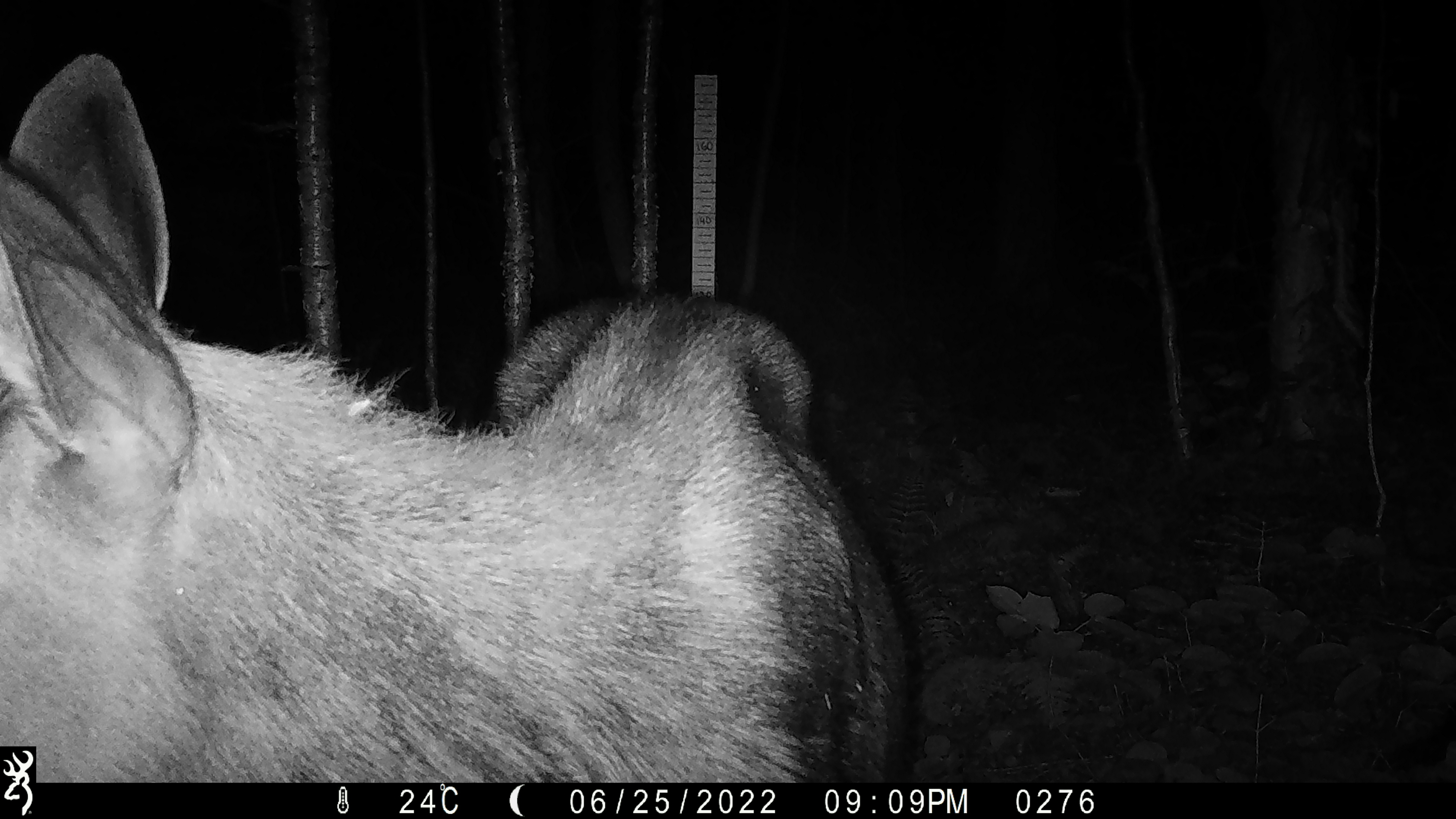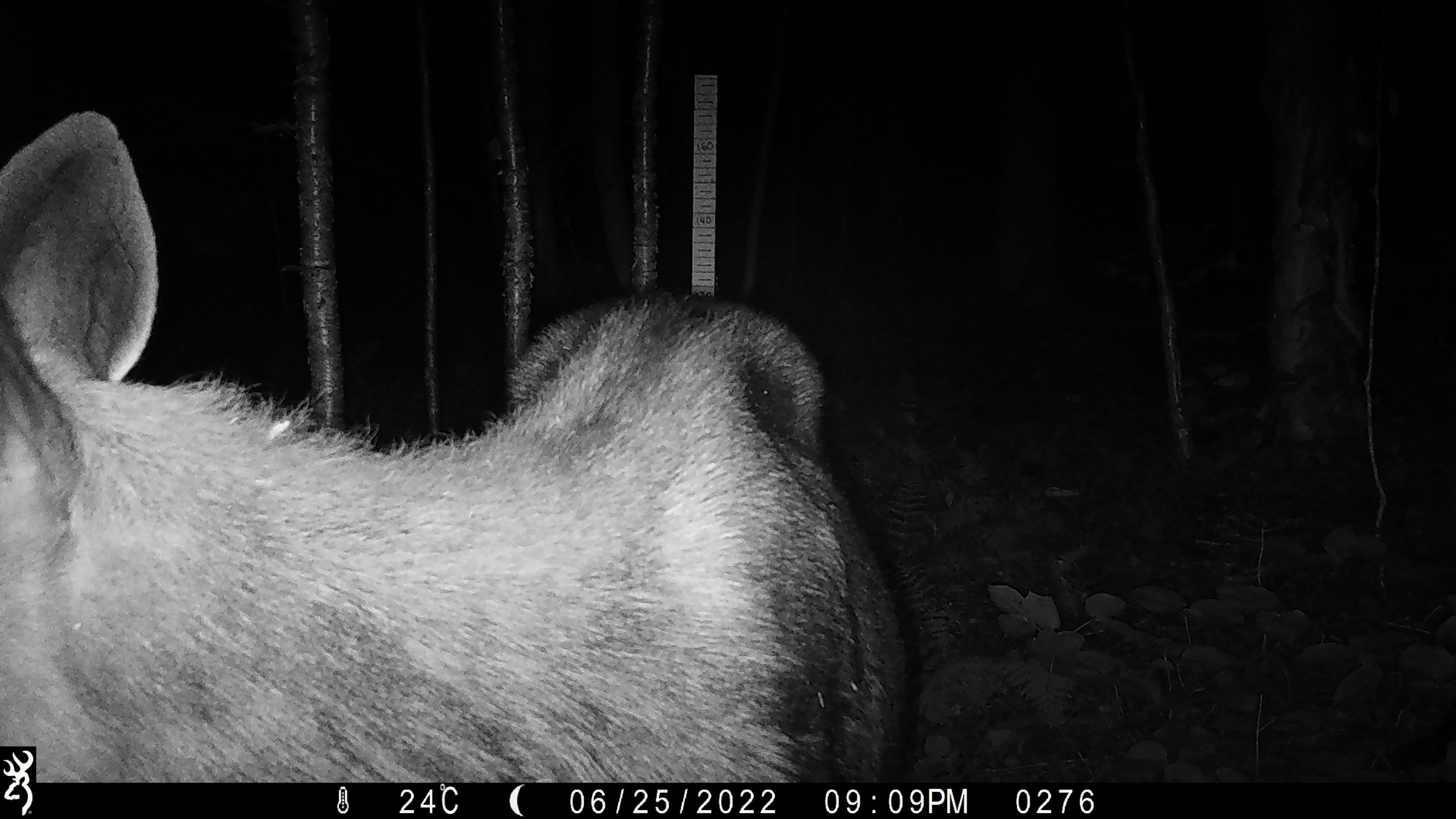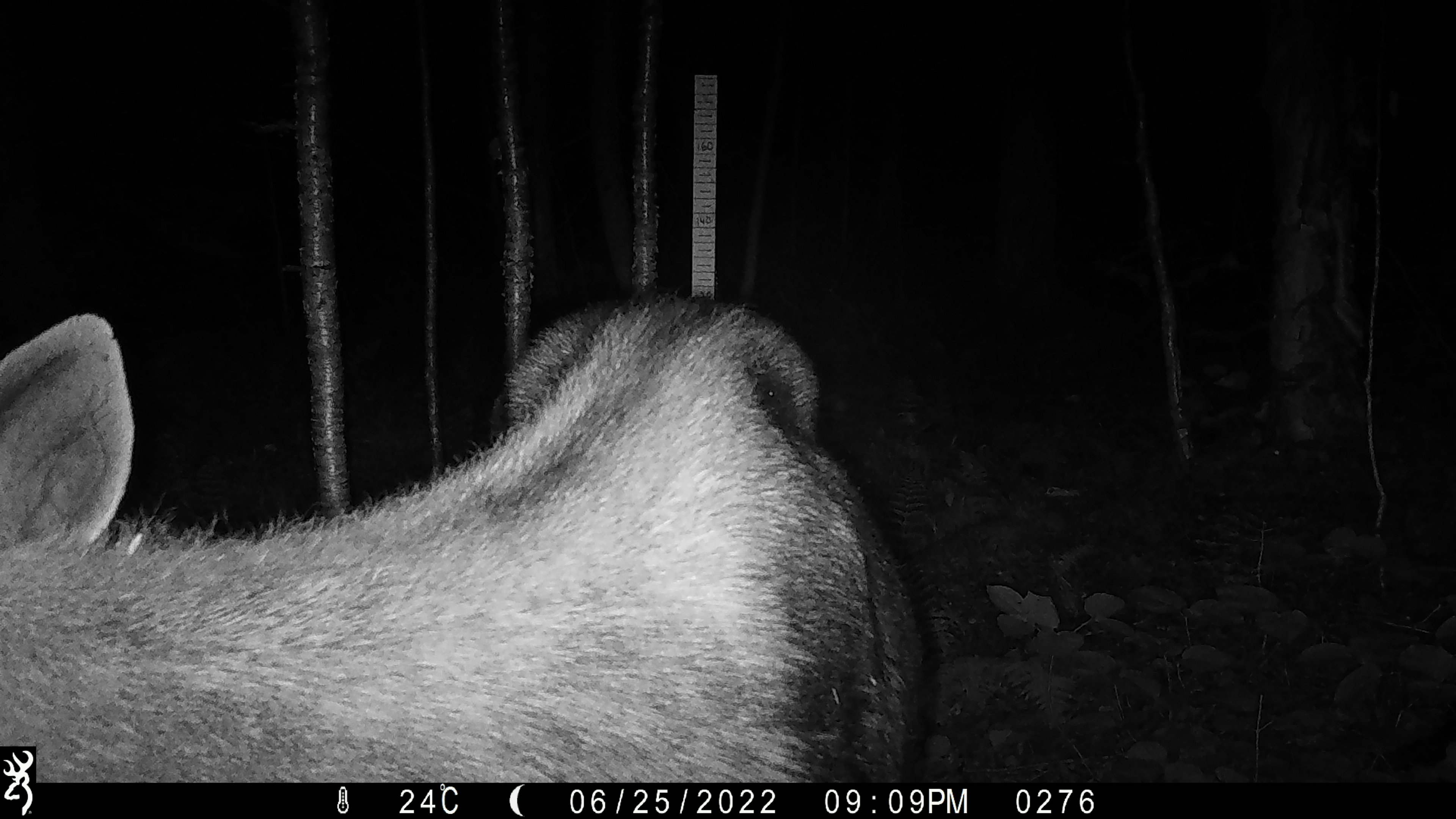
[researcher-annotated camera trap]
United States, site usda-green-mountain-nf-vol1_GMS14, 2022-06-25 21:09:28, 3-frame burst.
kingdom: Animalia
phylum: Chordata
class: Mammalia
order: Artiodactyla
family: Cervidae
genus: Alces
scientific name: Alces alces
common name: moose